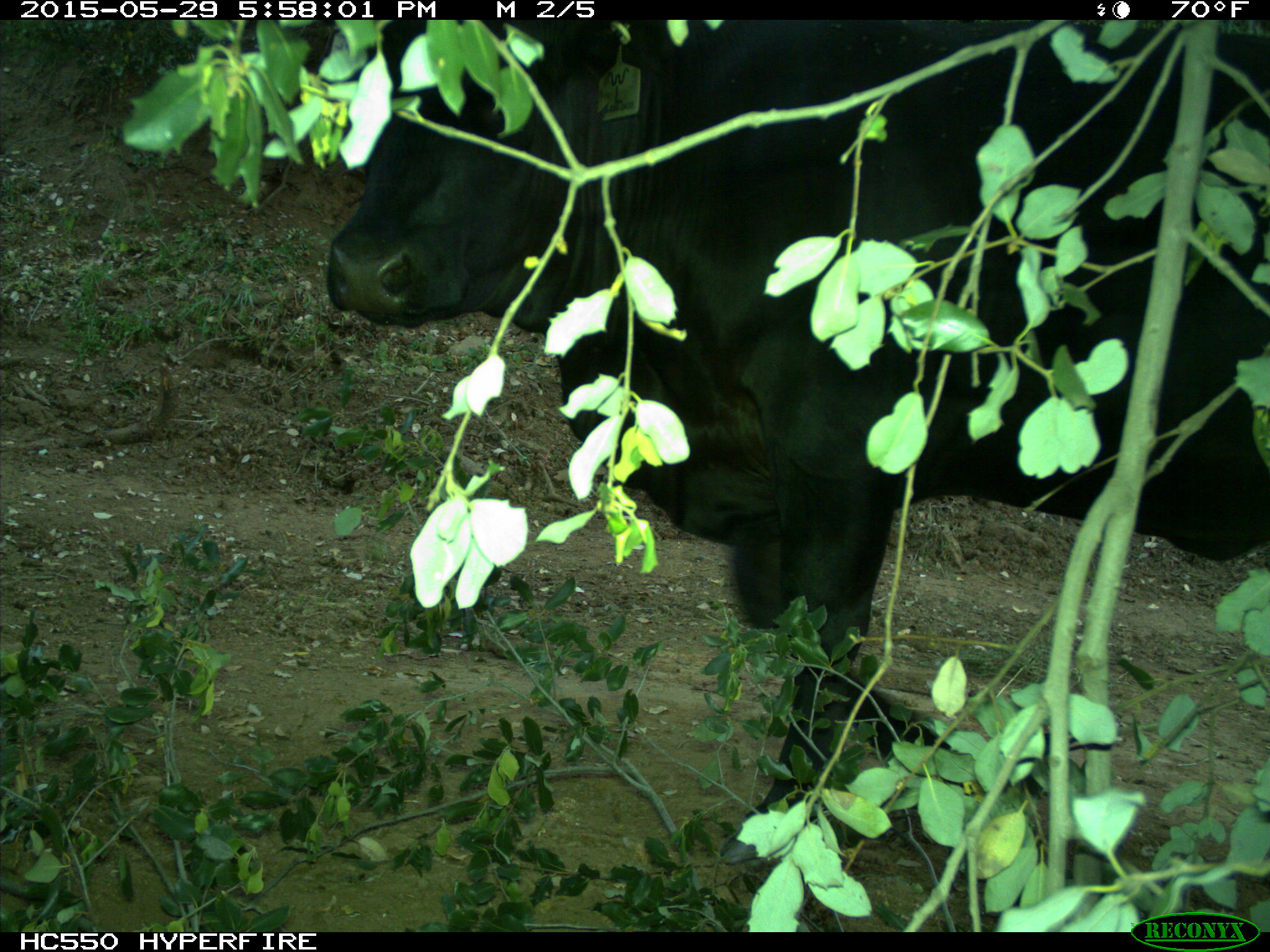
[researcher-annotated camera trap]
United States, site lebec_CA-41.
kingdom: Animalia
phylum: Chordata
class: Mammalia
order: Artiodactyla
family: Bovidae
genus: Bos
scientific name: Bos taurus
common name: domestic cow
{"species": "Bos taurus (domestic cow)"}